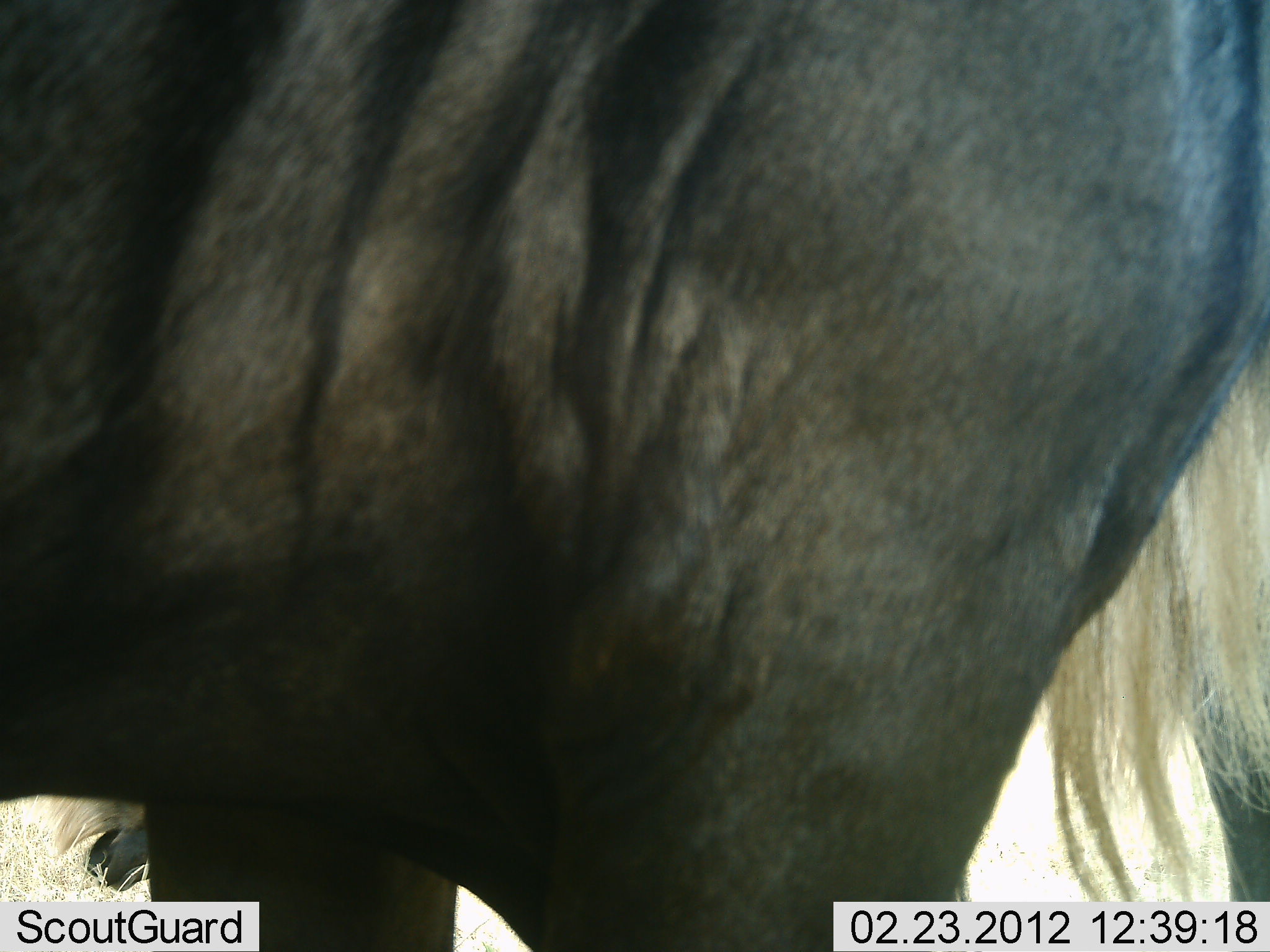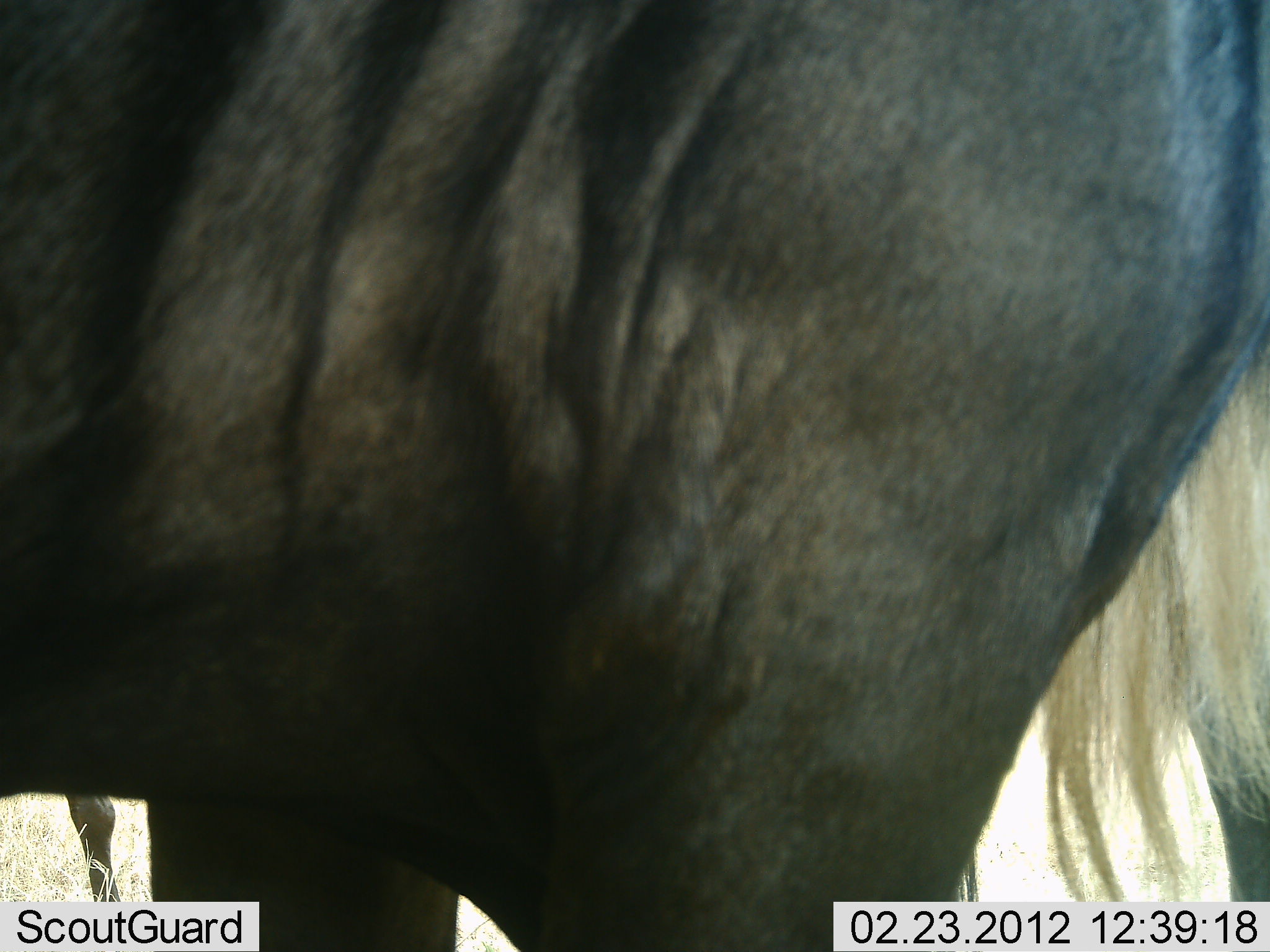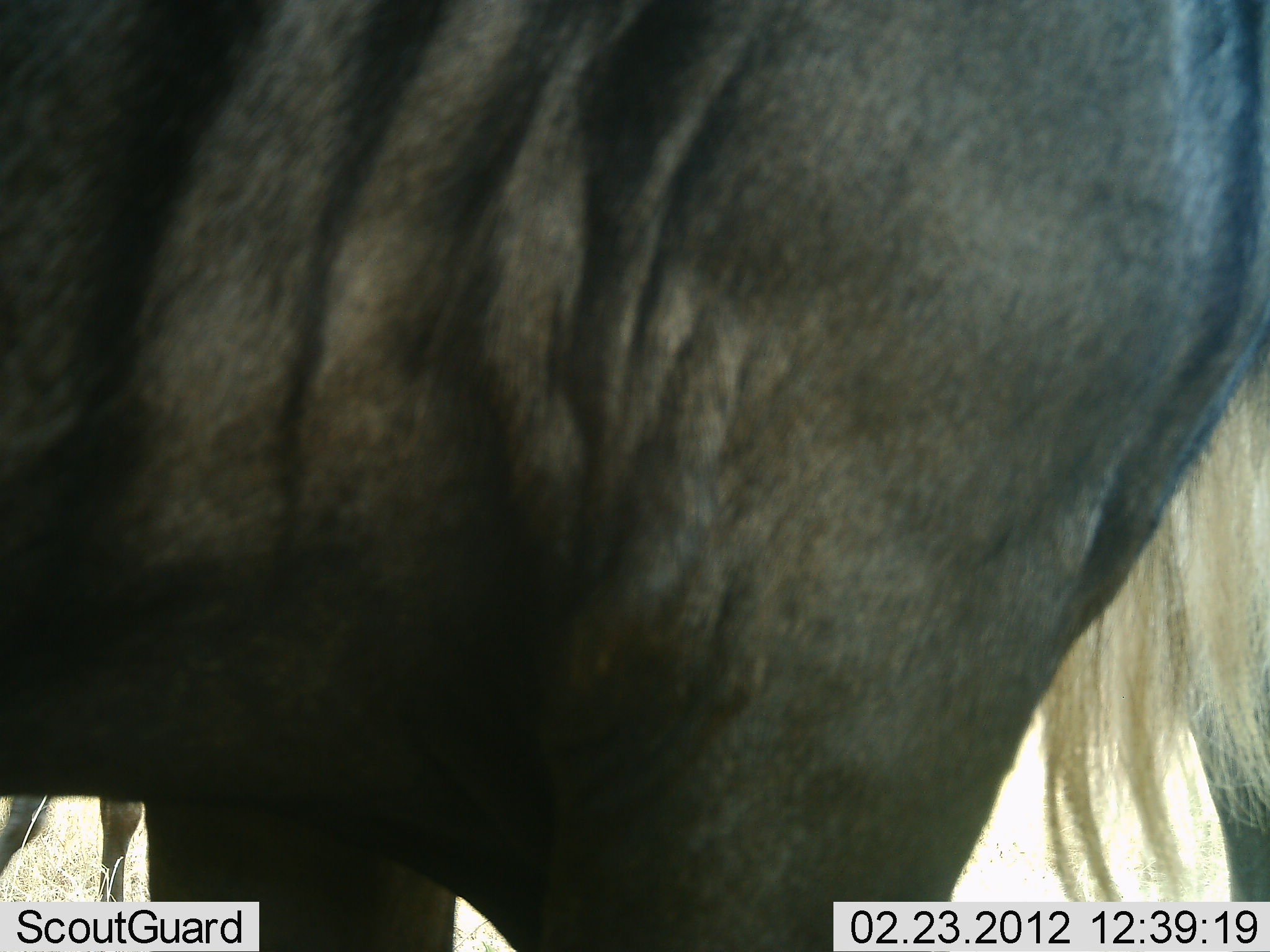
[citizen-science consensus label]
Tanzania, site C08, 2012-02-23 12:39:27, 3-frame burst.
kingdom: Animalia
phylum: Chordata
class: Mammalia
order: Artiodactyla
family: Bovidae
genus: Connochaetes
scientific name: Connochaetes taurinus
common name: blue wildebeest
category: wildebeest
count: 2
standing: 100%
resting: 0%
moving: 5%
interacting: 0%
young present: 0%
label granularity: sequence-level